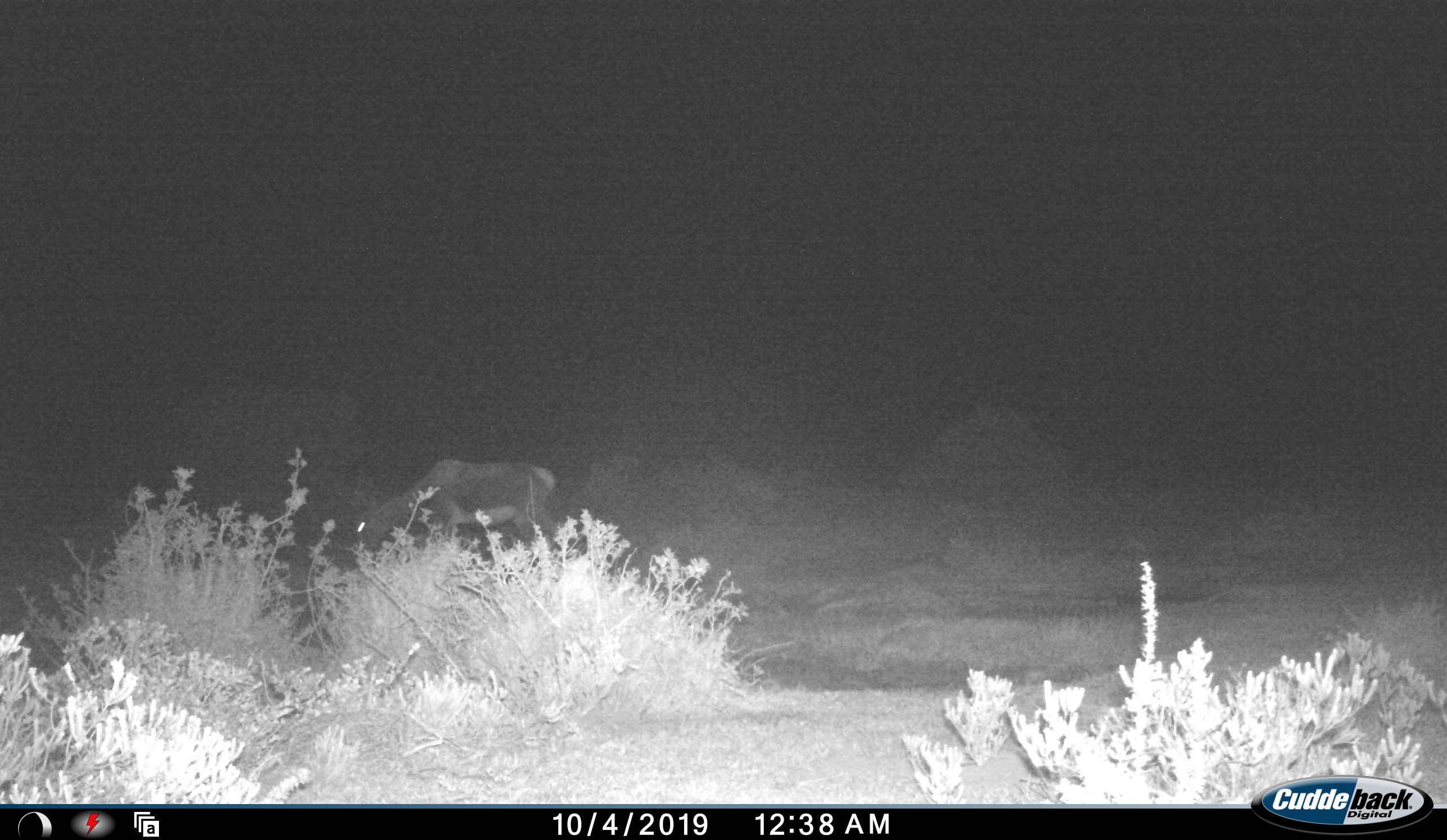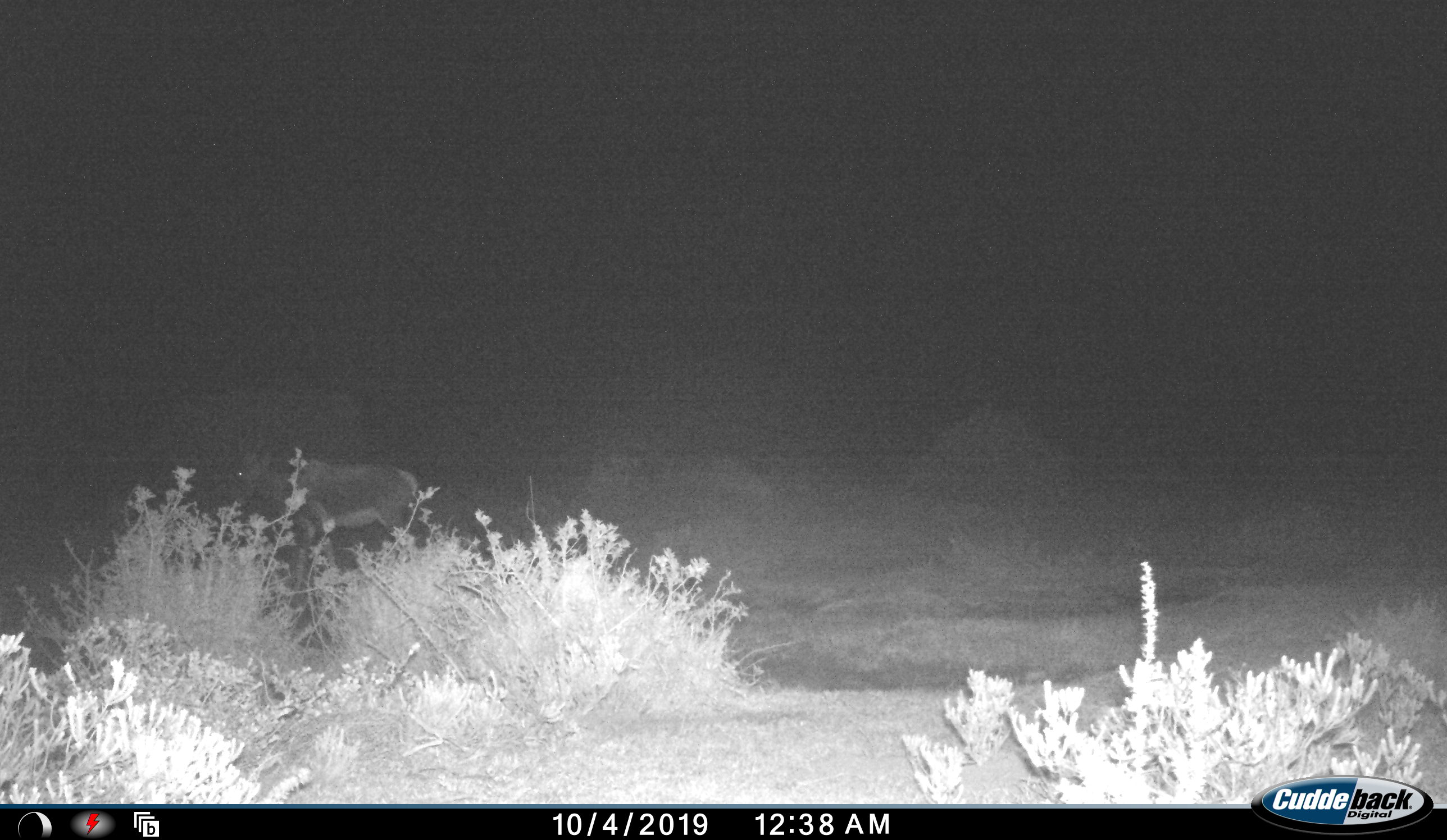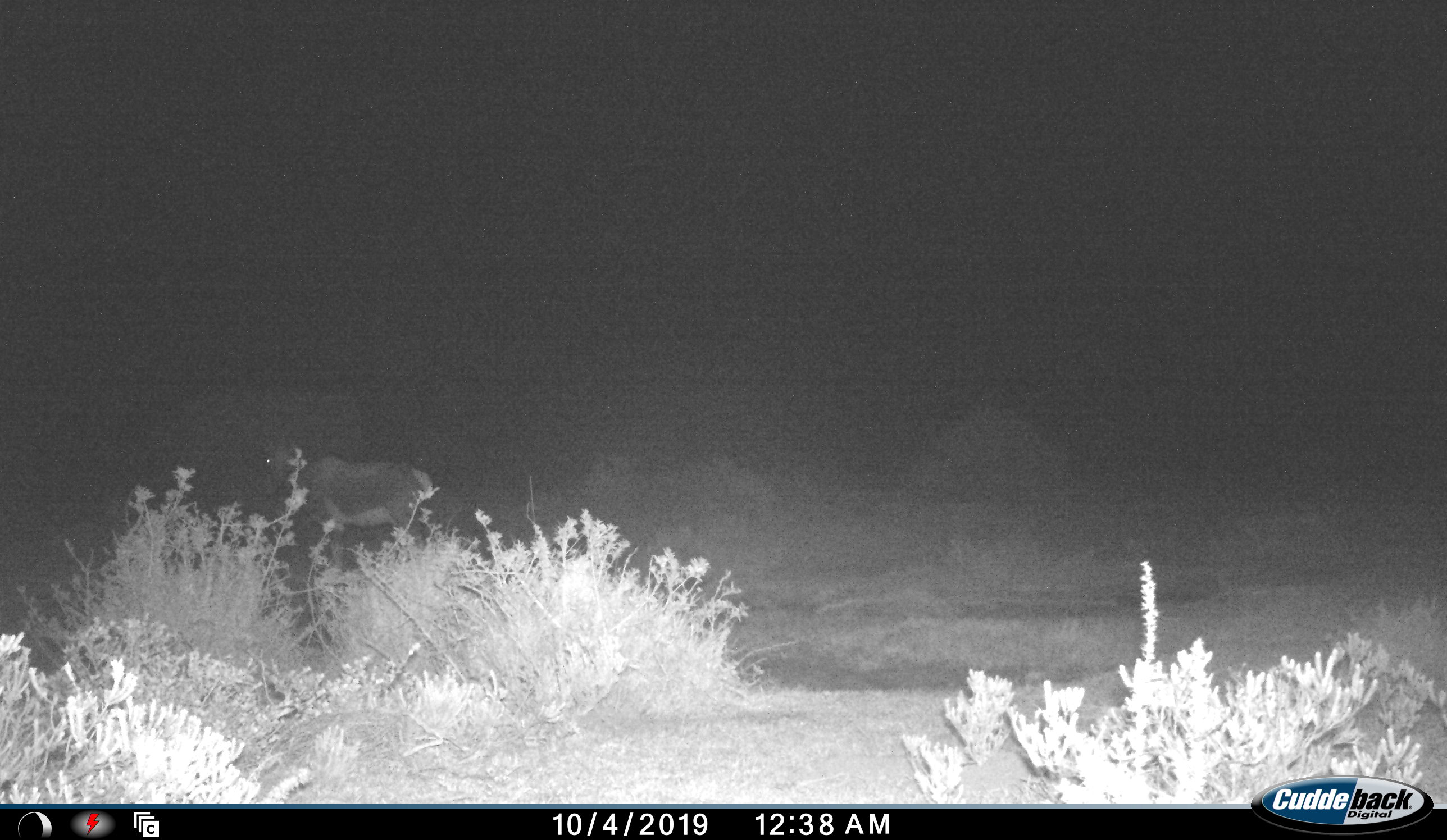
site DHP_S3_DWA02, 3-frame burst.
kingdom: Animalia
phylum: Chordata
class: Mammalia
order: Artiodactyla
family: Bovidae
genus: Damaliscus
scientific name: Damaliscus pygargus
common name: bontebok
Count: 1.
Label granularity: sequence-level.